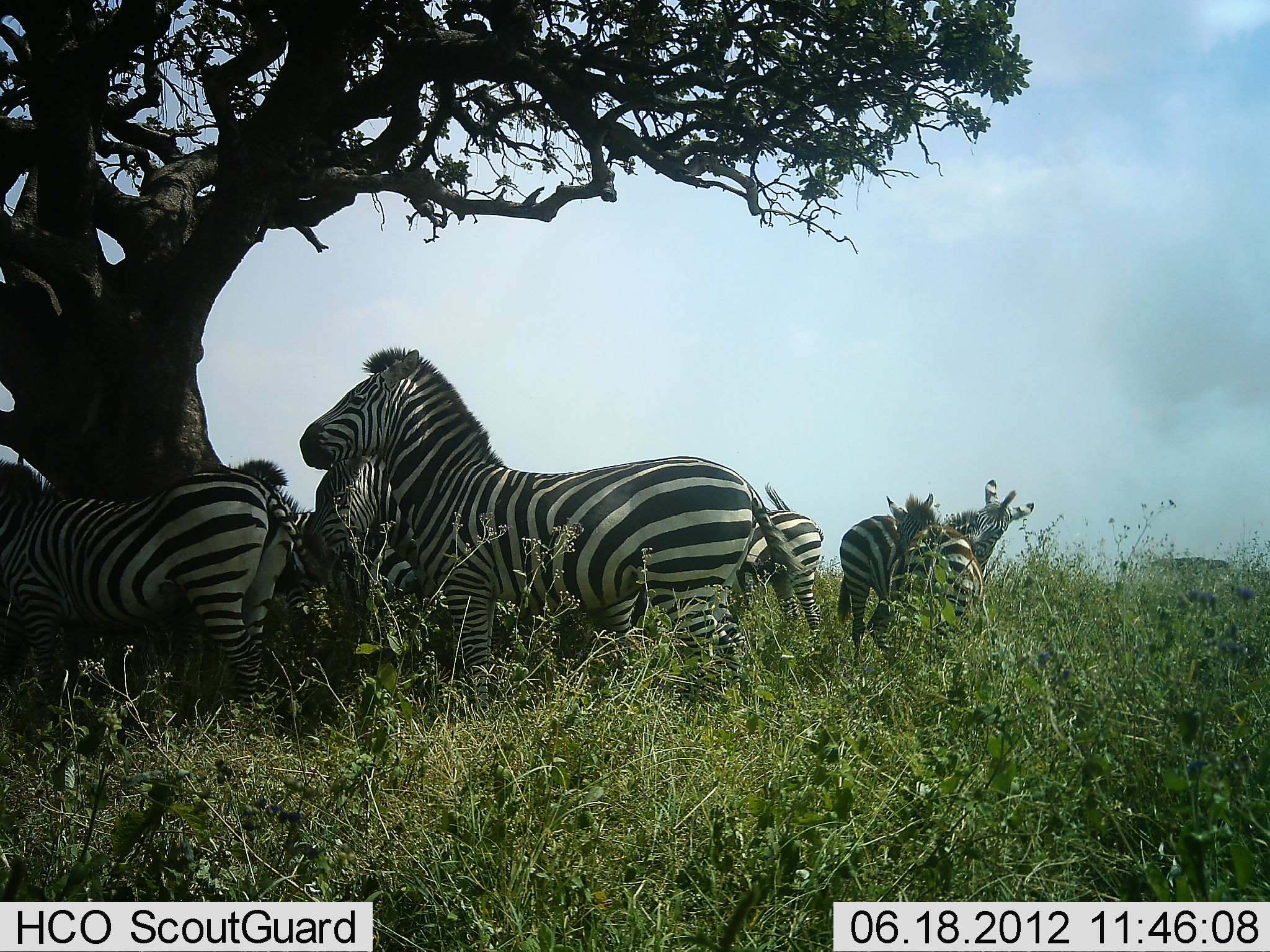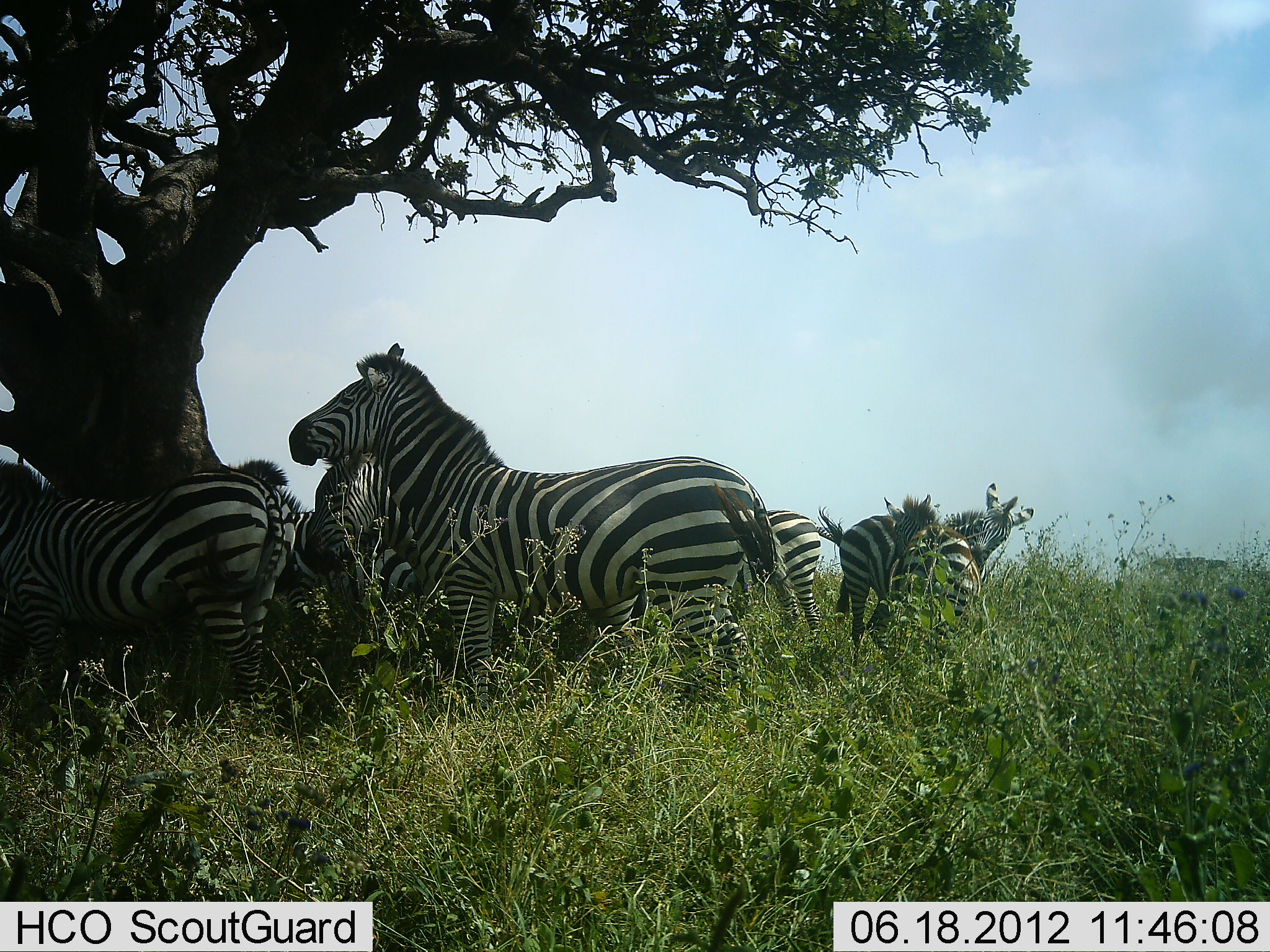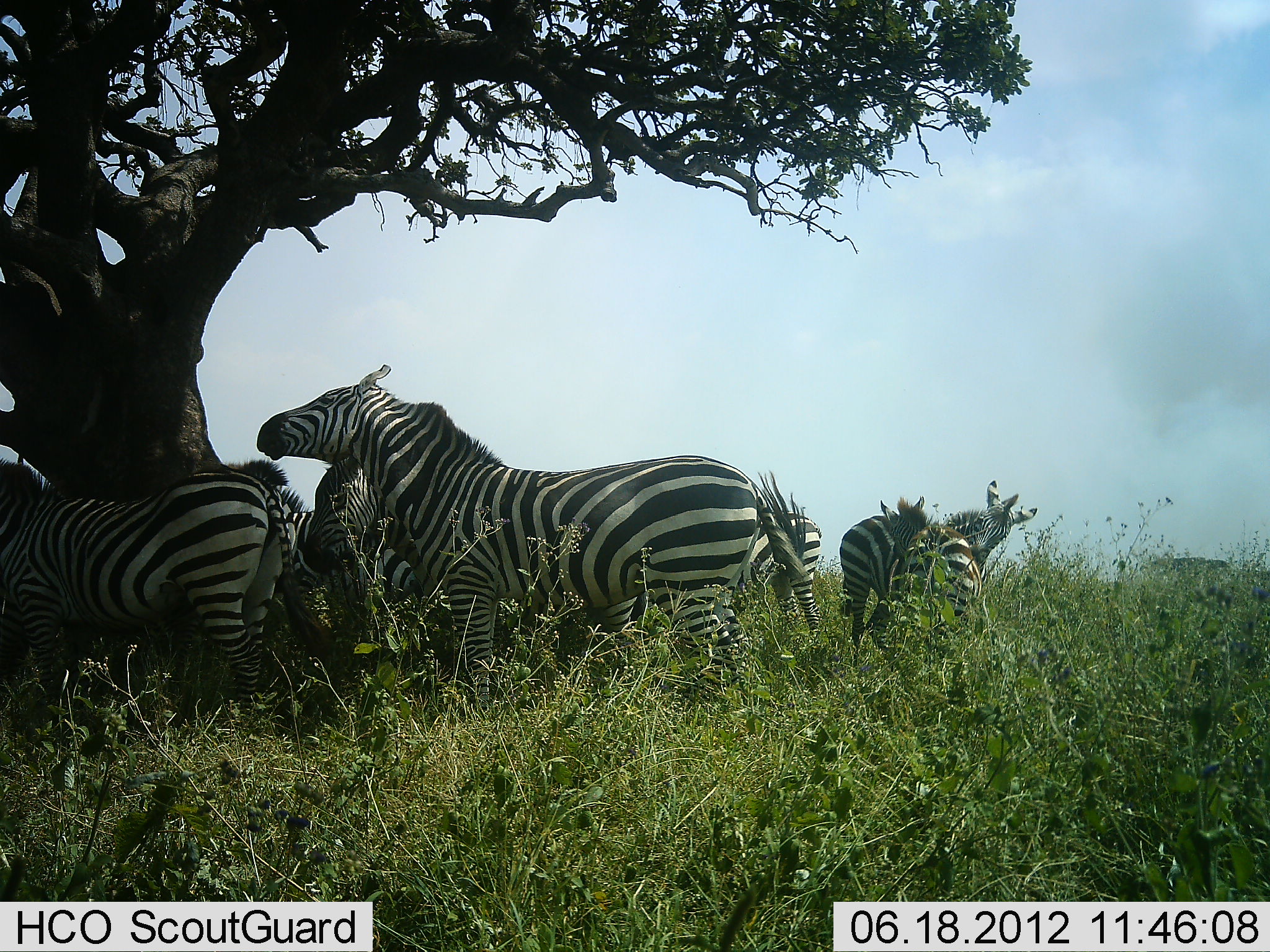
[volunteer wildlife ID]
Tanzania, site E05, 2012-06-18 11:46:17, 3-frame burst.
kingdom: Animalia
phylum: Chordata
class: Mammalia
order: Perissodactyla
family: Equidae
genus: Equus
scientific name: Equus quagga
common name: plains zebra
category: zebra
Zebra (plains zebra) (Equus quagga), count 7. Behavior (volunteer vote fractions): standing 90%, resting 10%, moving 0%, interacting 20%. Young present (vote fraction): 20%. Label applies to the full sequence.